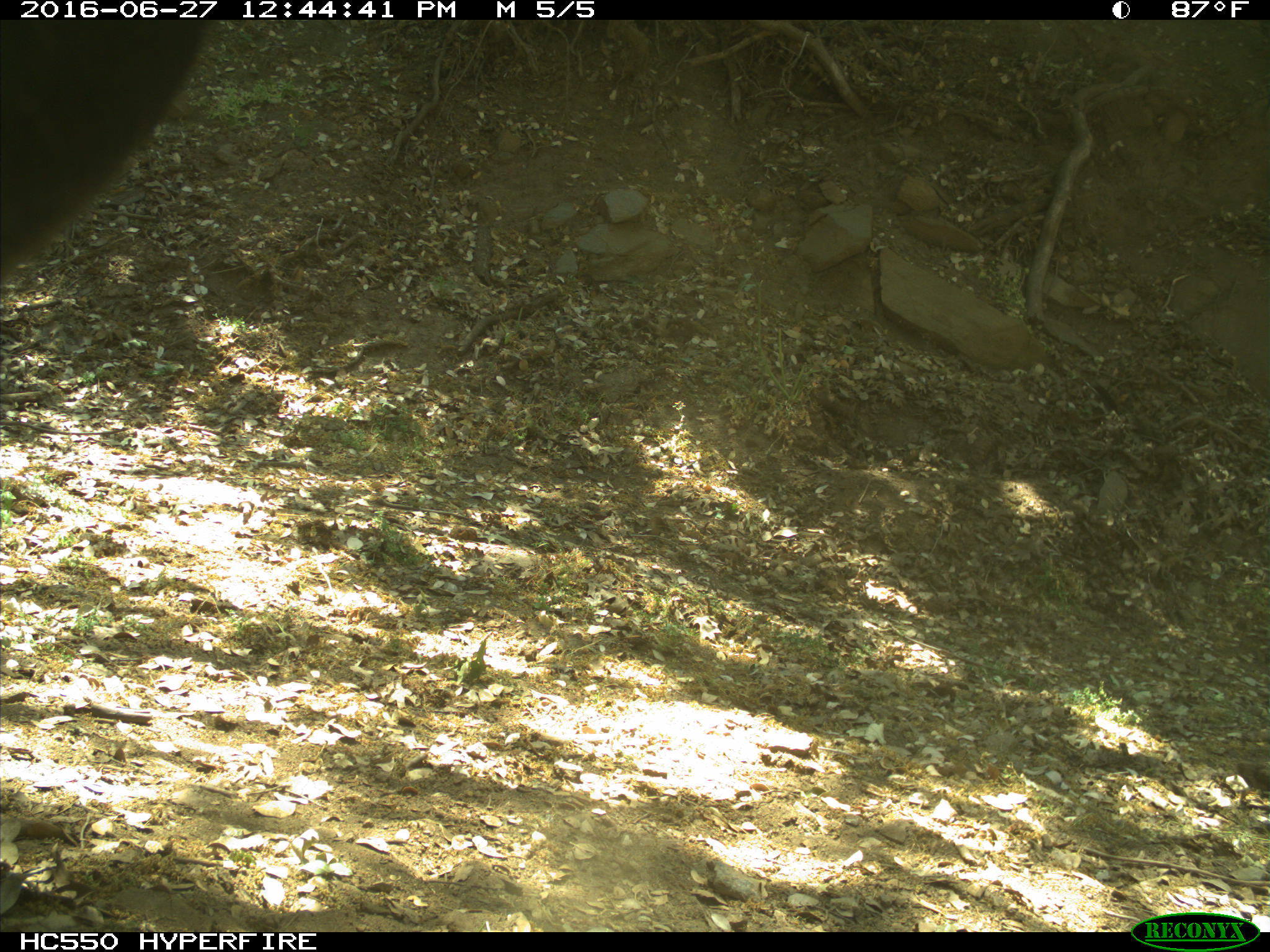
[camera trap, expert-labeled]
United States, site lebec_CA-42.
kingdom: Animalia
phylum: Chordata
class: Mammalia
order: Artiodactyla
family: Bovidae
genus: Bos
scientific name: Bos taurus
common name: domestic cow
Bos taurus (domestic cow).